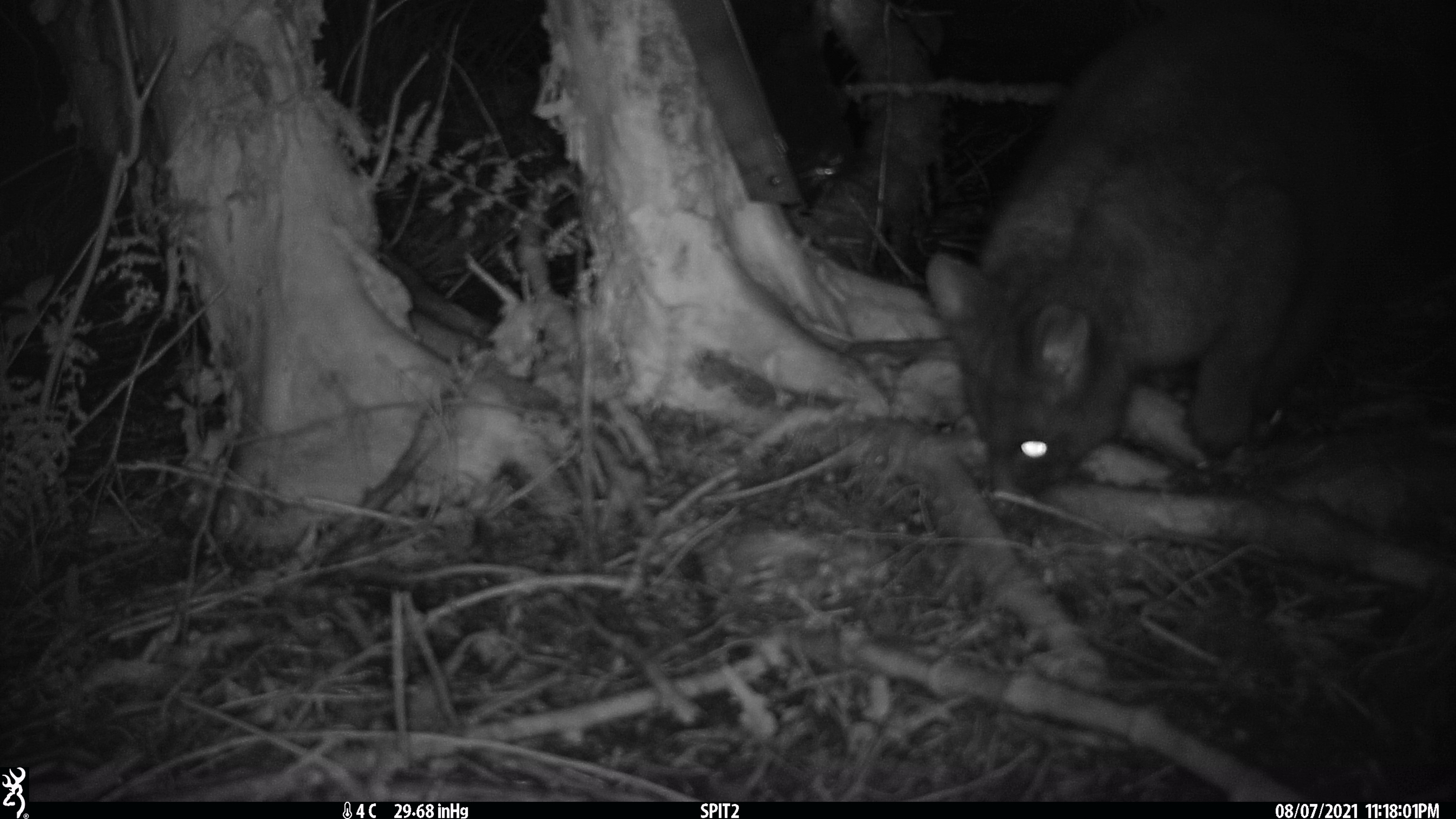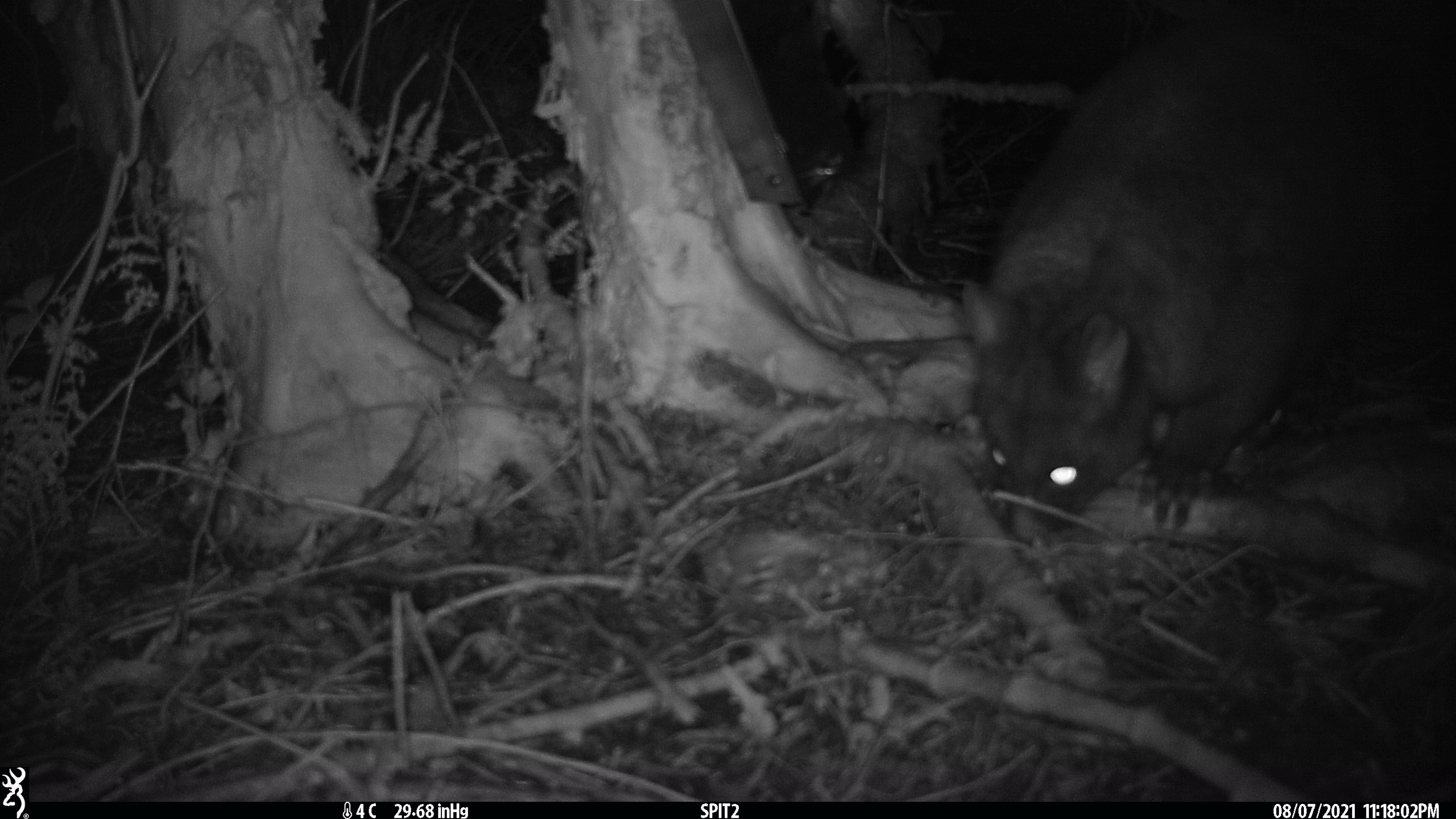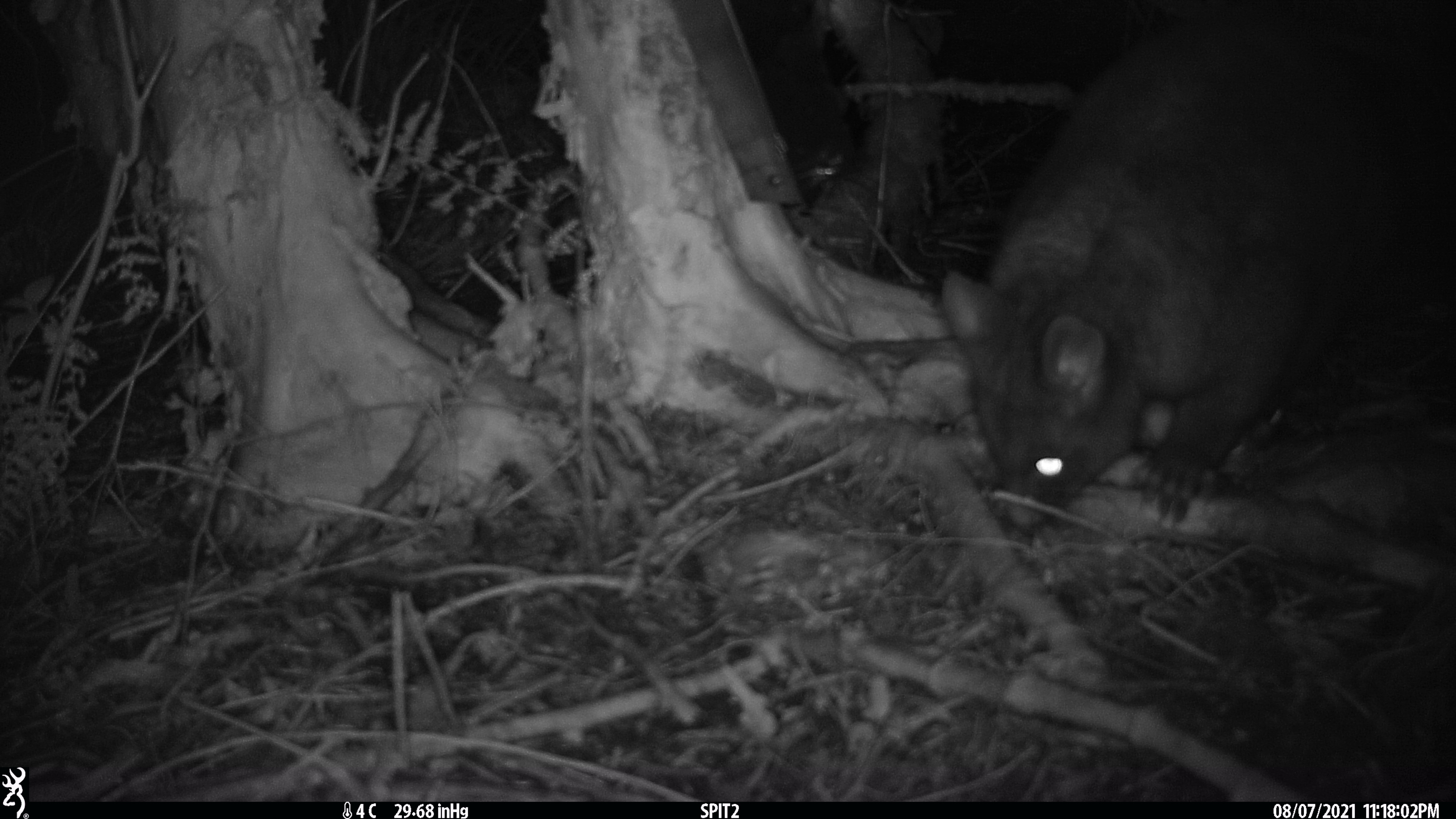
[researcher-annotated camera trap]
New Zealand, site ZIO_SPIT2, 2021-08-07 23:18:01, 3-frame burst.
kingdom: Animalia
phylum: Chordata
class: Mammalia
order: Diprotodontia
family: Phalangeridae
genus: Trichosurus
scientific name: Trichosurus vulpecula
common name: common brushtail possum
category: possum